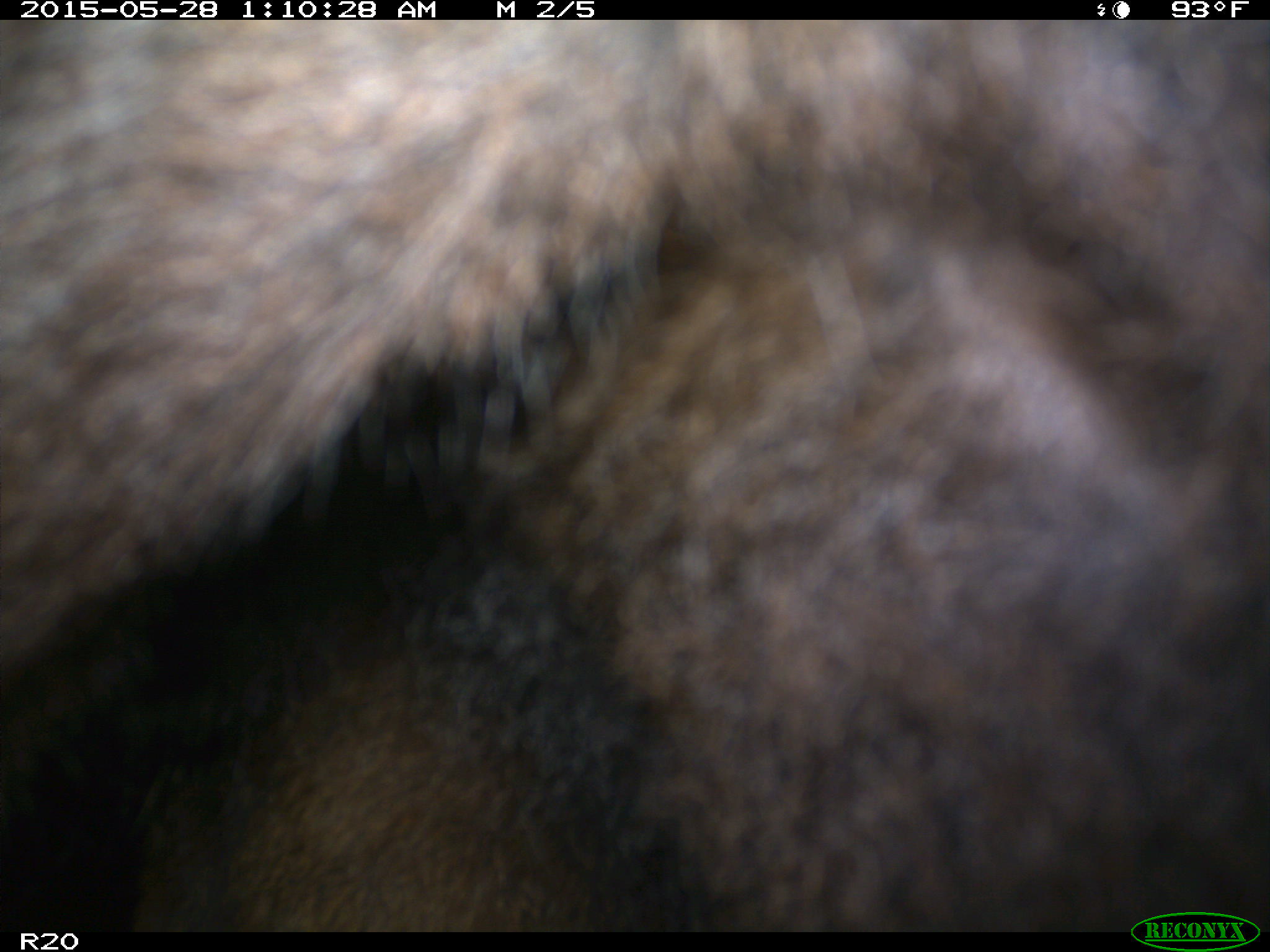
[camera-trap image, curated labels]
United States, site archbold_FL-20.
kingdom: Animalia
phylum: Chordata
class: Mammalia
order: Artiodactyla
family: Bovidae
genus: Bos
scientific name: Bos taurus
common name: domestic cow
Bos taurus (domestic cow).